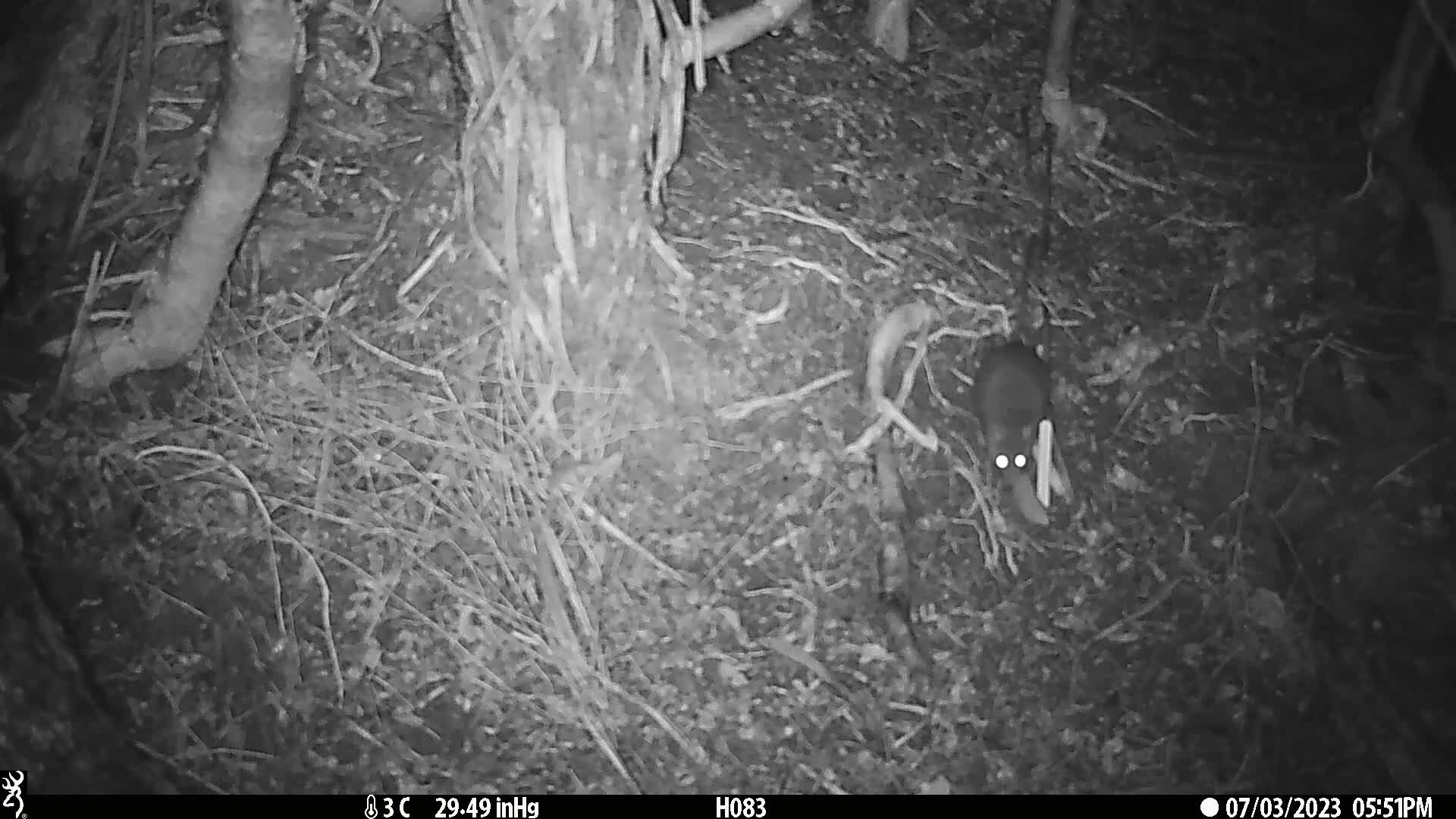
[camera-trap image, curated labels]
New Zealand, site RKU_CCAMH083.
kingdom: Animalia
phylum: Chordata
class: Mammalia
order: Rodentia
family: Muridae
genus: Rattus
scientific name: Rattus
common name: rat